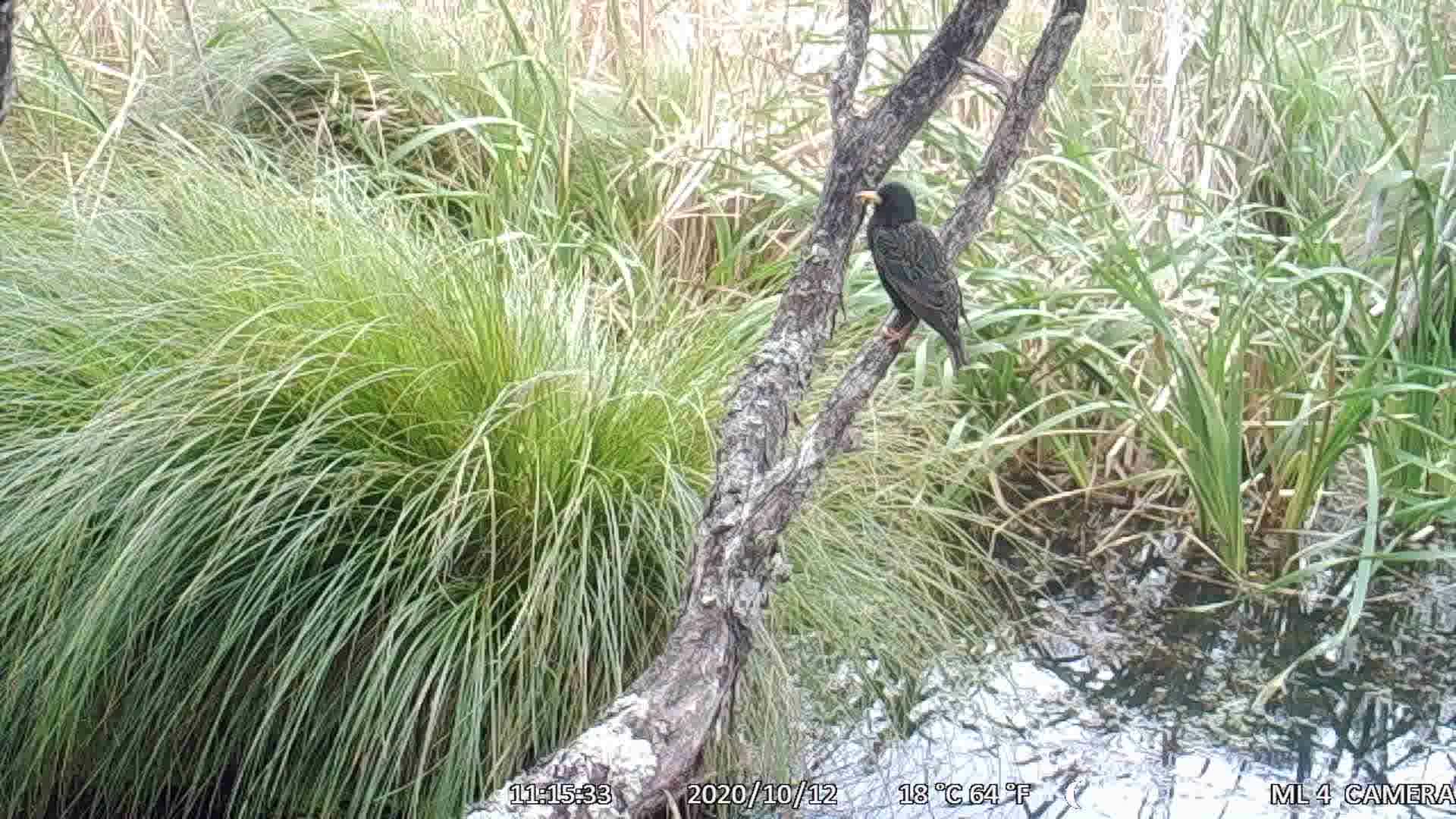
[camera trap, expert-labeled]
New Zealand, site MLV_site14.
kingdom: Animalia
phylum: Chordata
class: Aves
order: Passeriformes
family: Sturnidae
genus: Sturnus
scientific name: Sturnus vulgaris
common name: european starling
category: starling